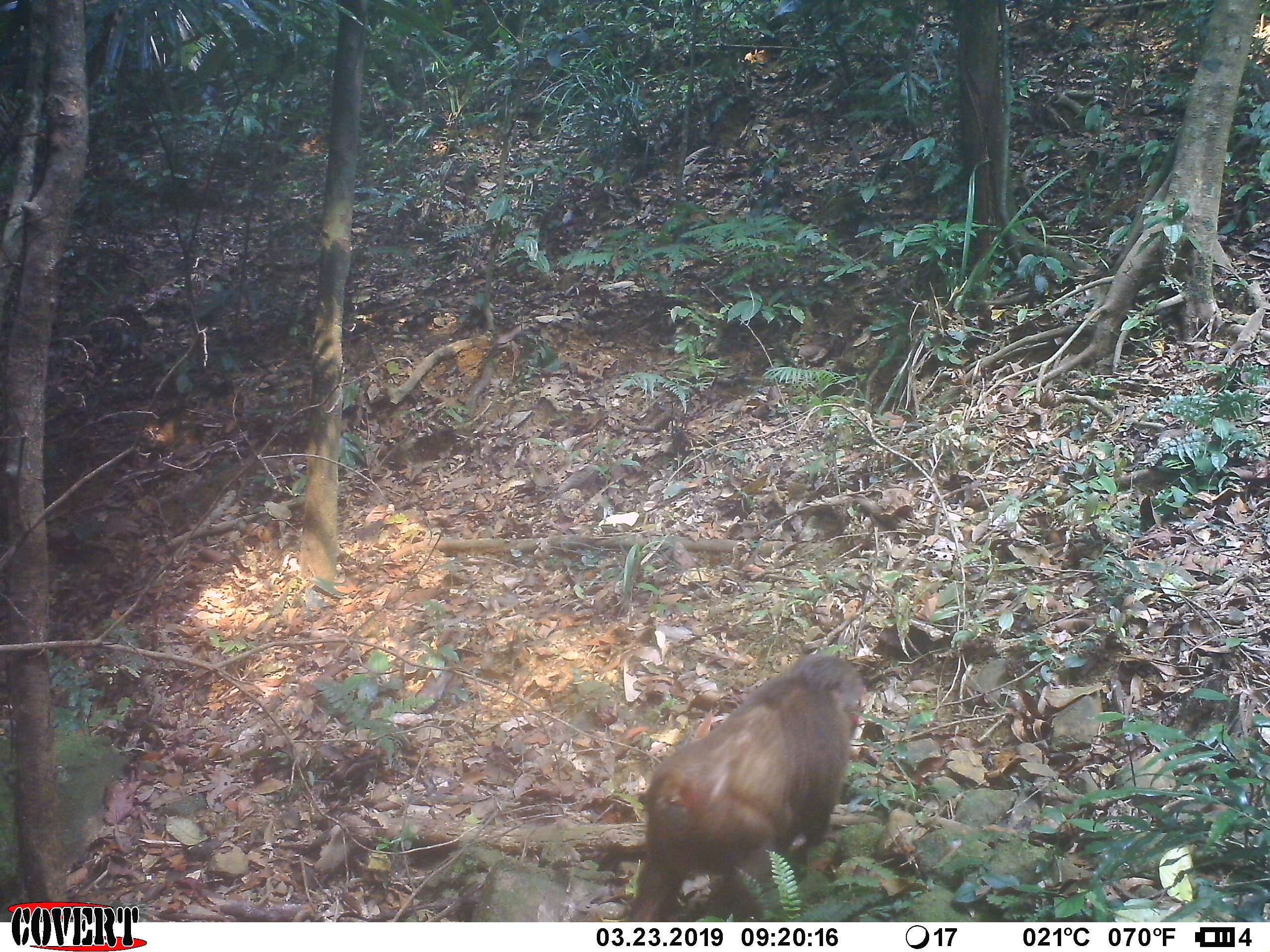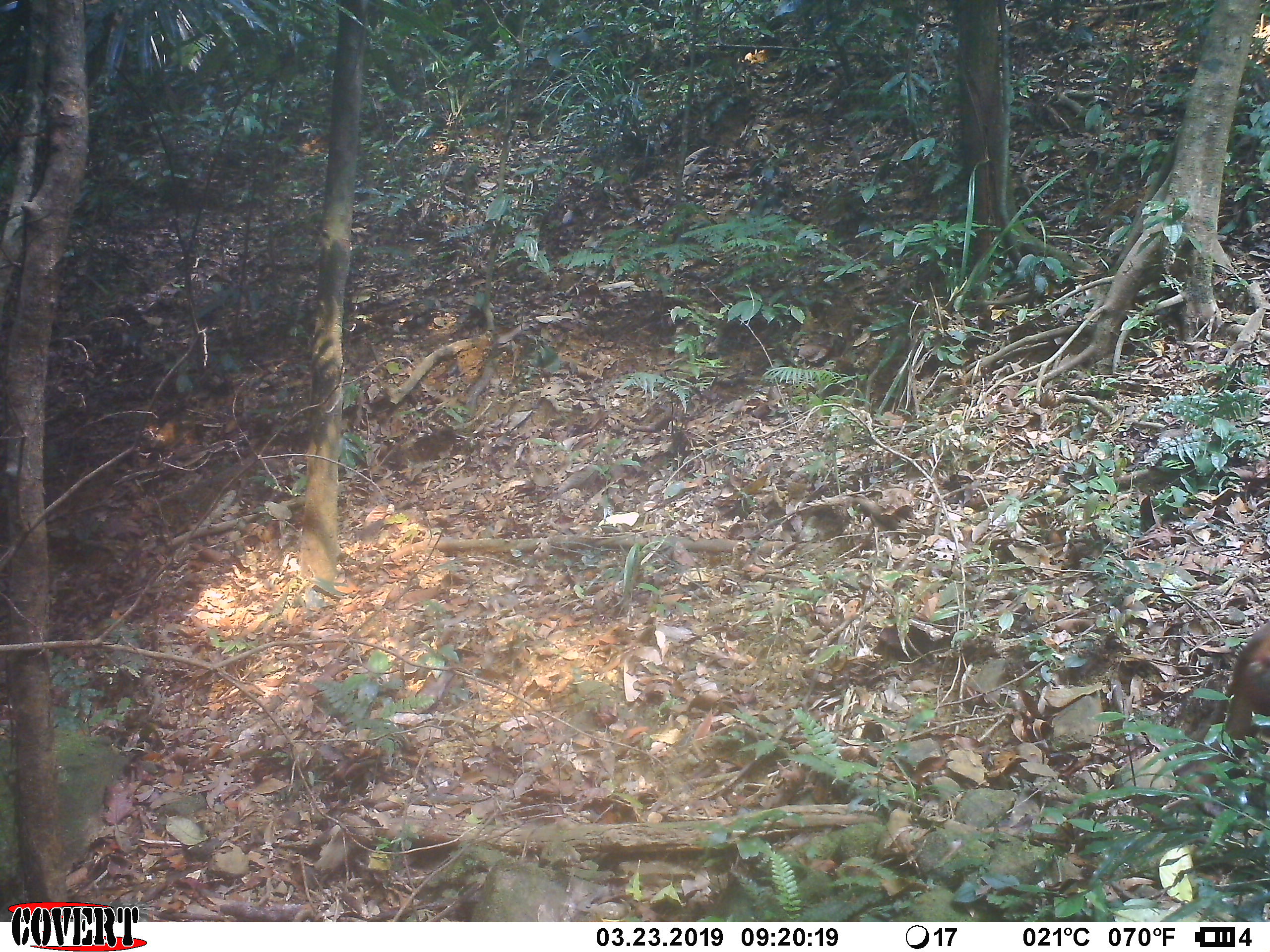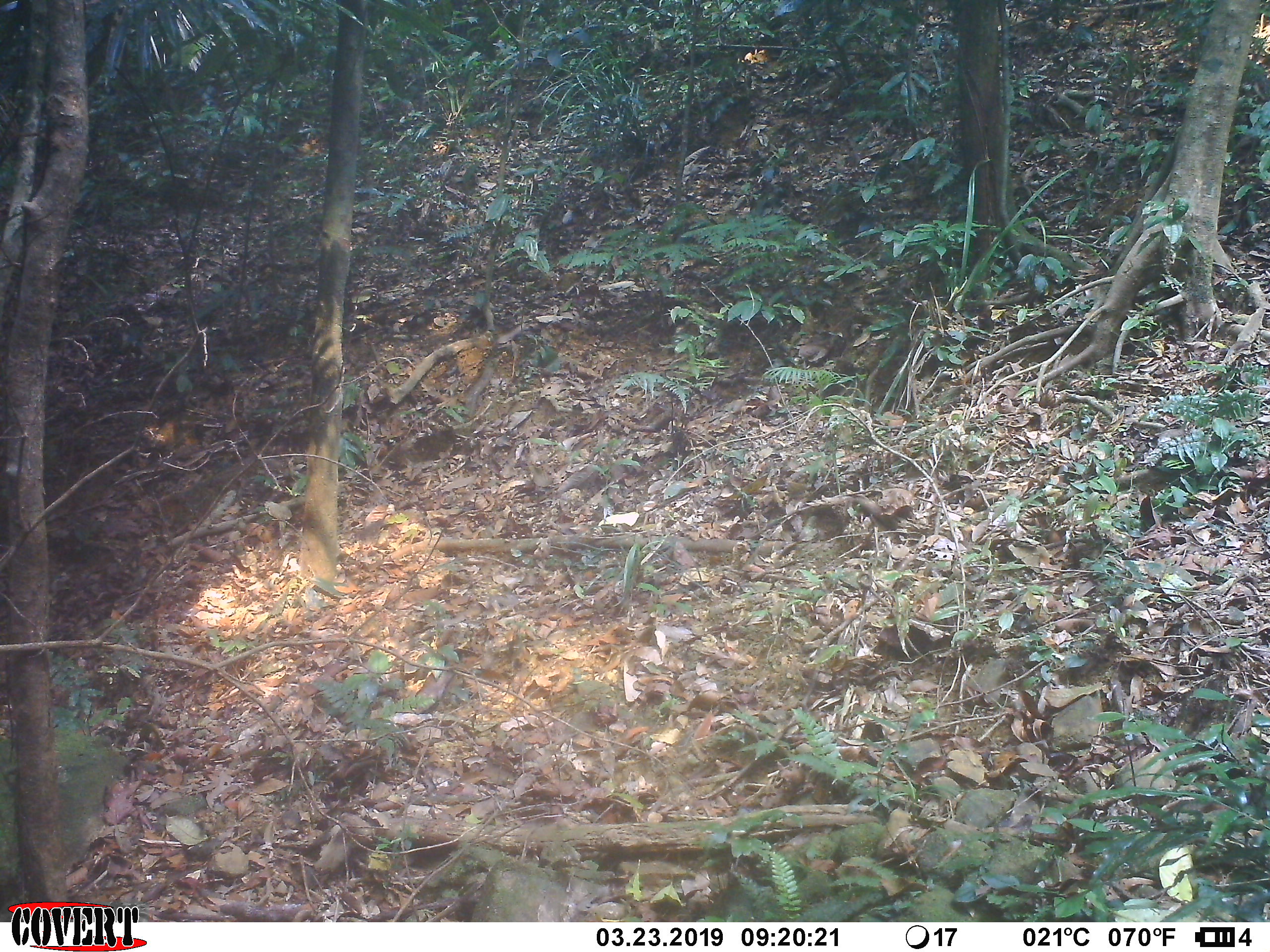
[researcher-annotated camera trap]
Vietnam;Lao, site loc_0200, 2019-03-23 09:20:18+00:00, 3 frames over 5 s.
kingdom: Animalia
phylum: Chordata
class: Mammalia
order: Primates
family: Cercopithecidae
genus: Macaca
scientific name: Macaca arctoides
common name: stump-tailed macaque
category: stump tailed macaque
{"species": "stump tailed macaque (stump-tailed macaque) (Macaca arctoides)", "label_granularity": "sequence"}